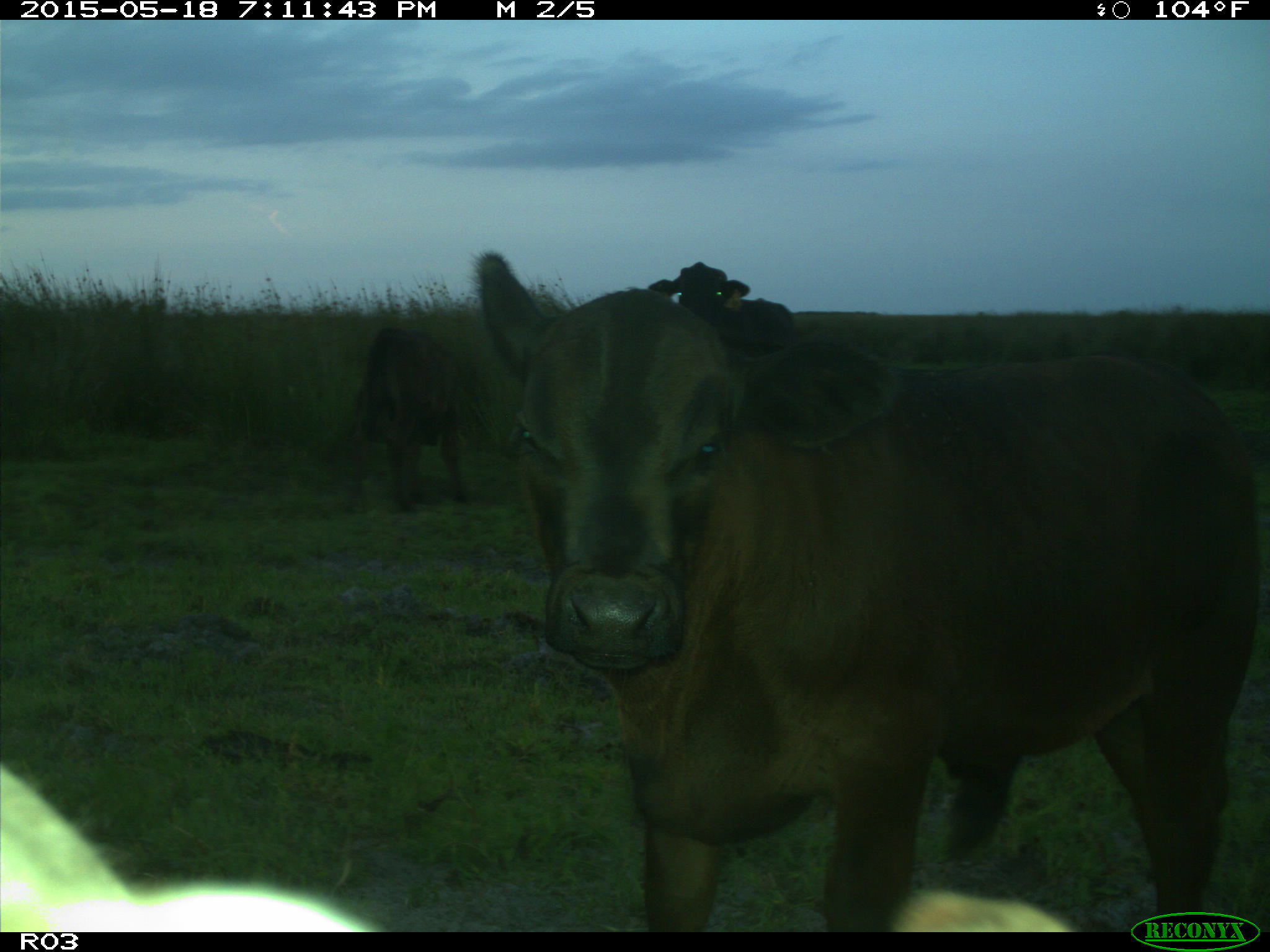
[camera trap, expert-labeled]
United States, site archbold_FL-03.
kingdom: Animalia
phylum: Chordata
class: Mammalia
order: Artiodactyla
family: Bovidae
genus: Bos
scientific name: Bos taurus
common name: domestic cow